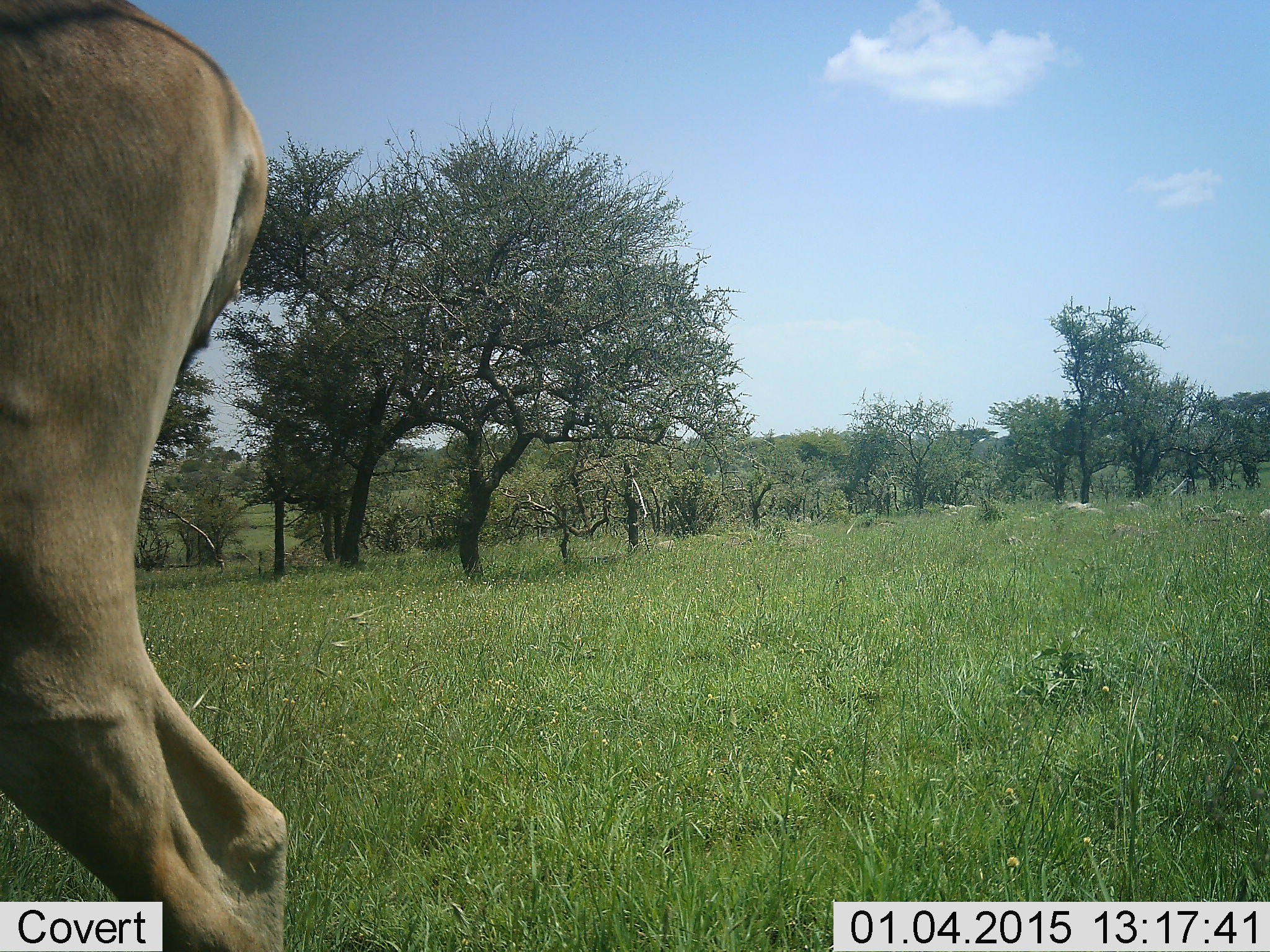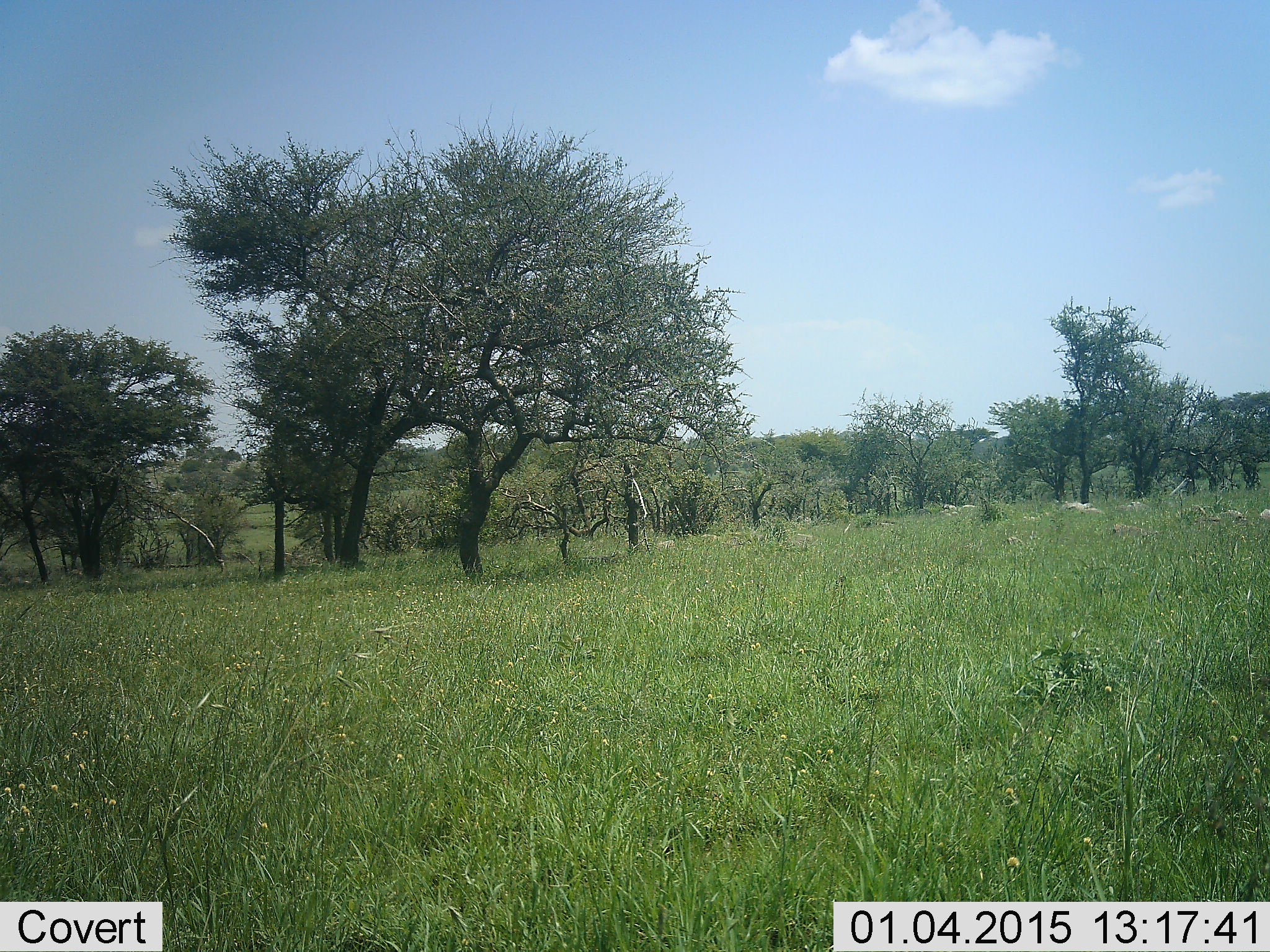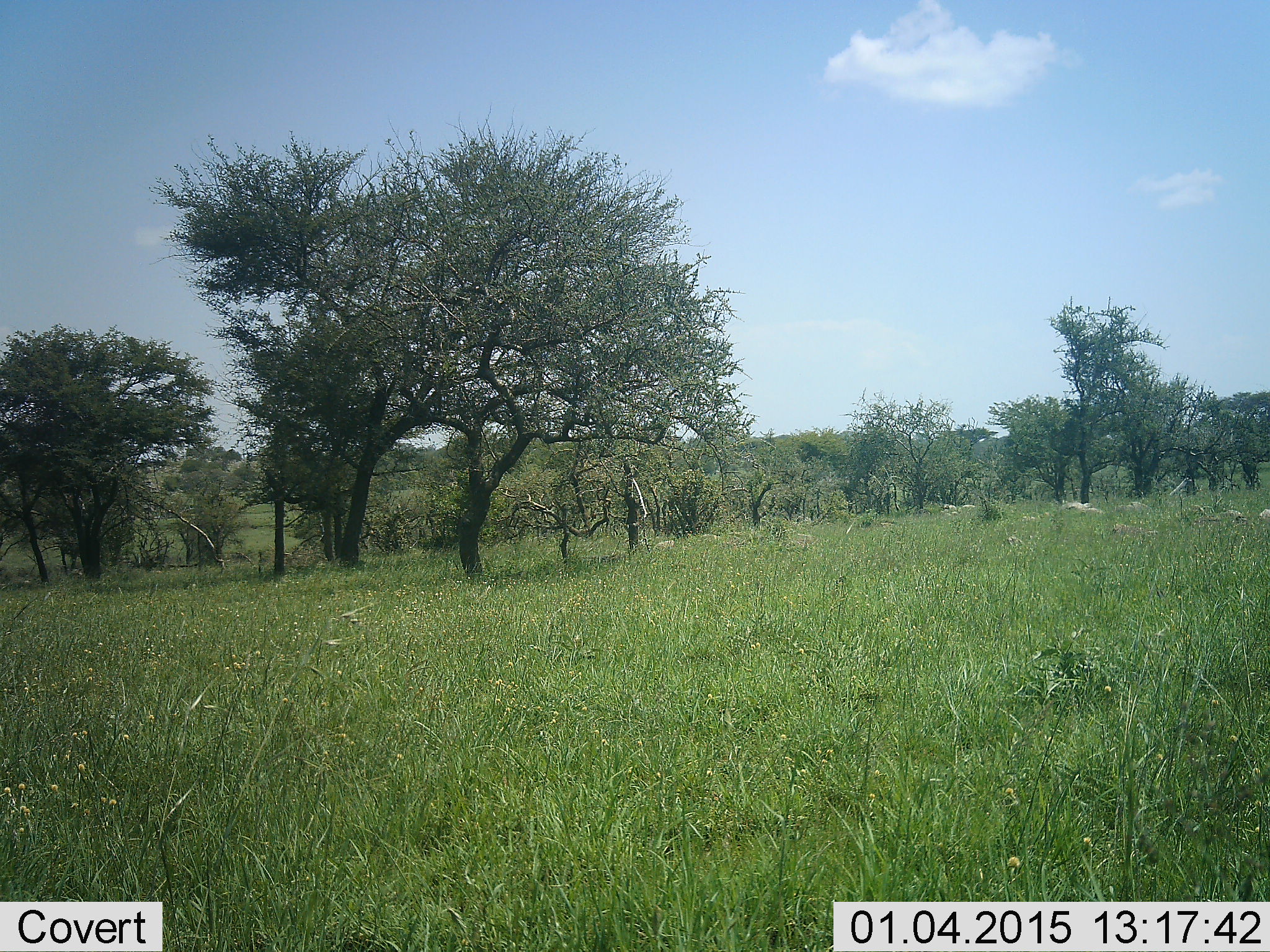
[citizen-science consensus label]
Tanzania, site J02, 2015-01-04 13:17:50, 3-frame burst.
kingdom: Animalia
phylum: Chordata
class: Mammalia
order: Artiodactyla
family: Bovidae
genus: Tragelaphus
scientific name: Tragelaphus oryx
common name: eland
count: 1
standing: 29%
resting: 0%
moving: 71%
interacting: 0%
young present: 0%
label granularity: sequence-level